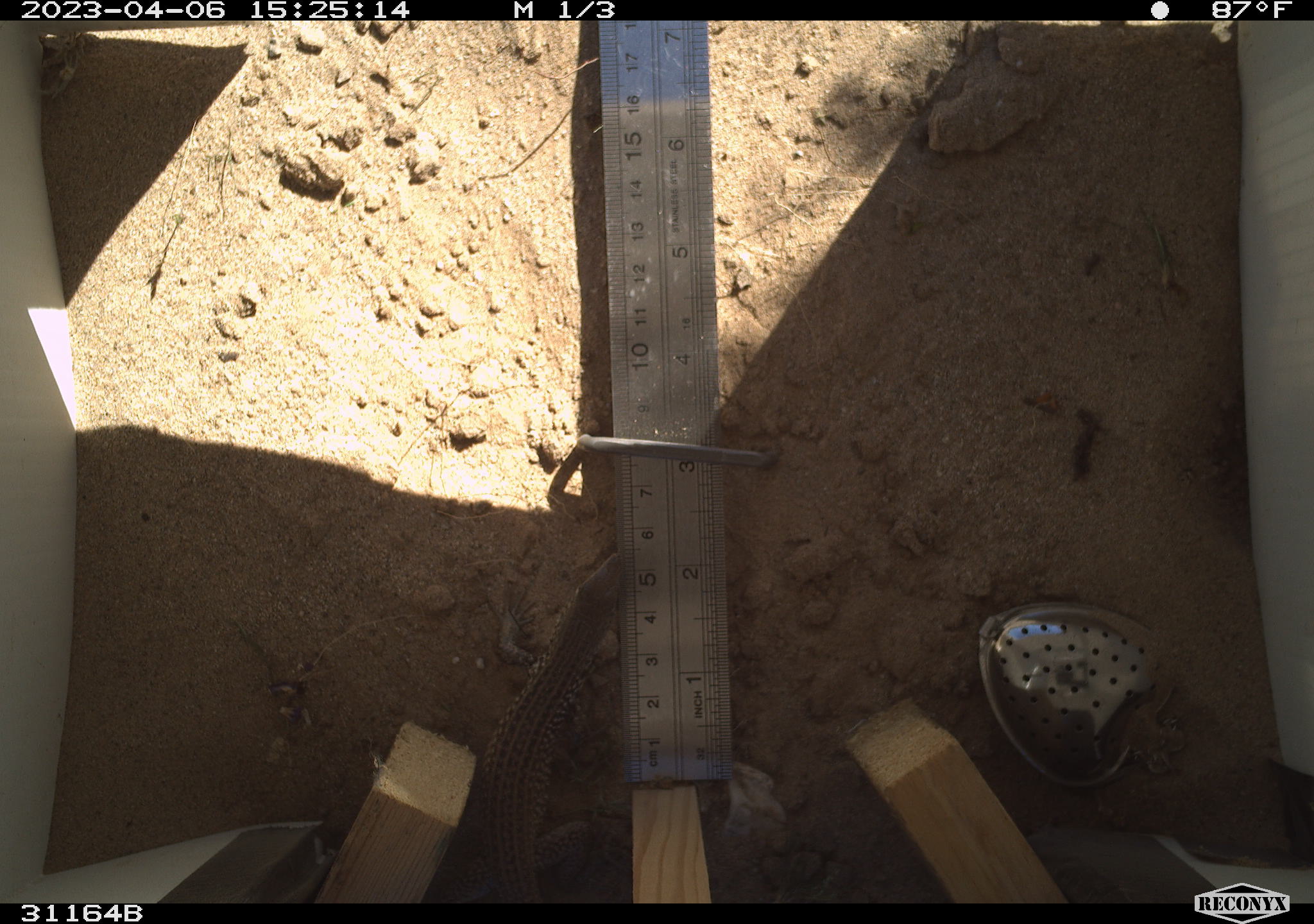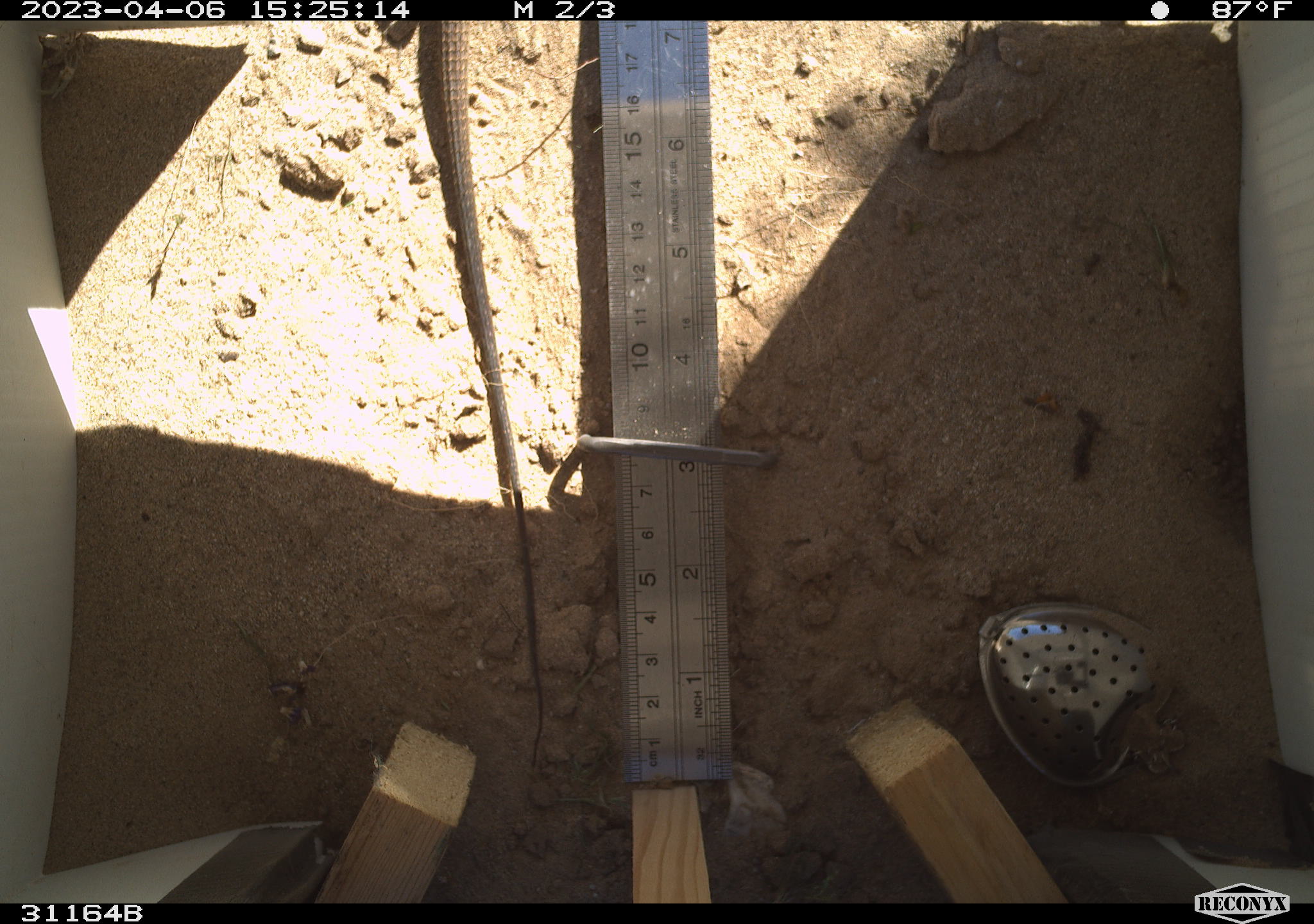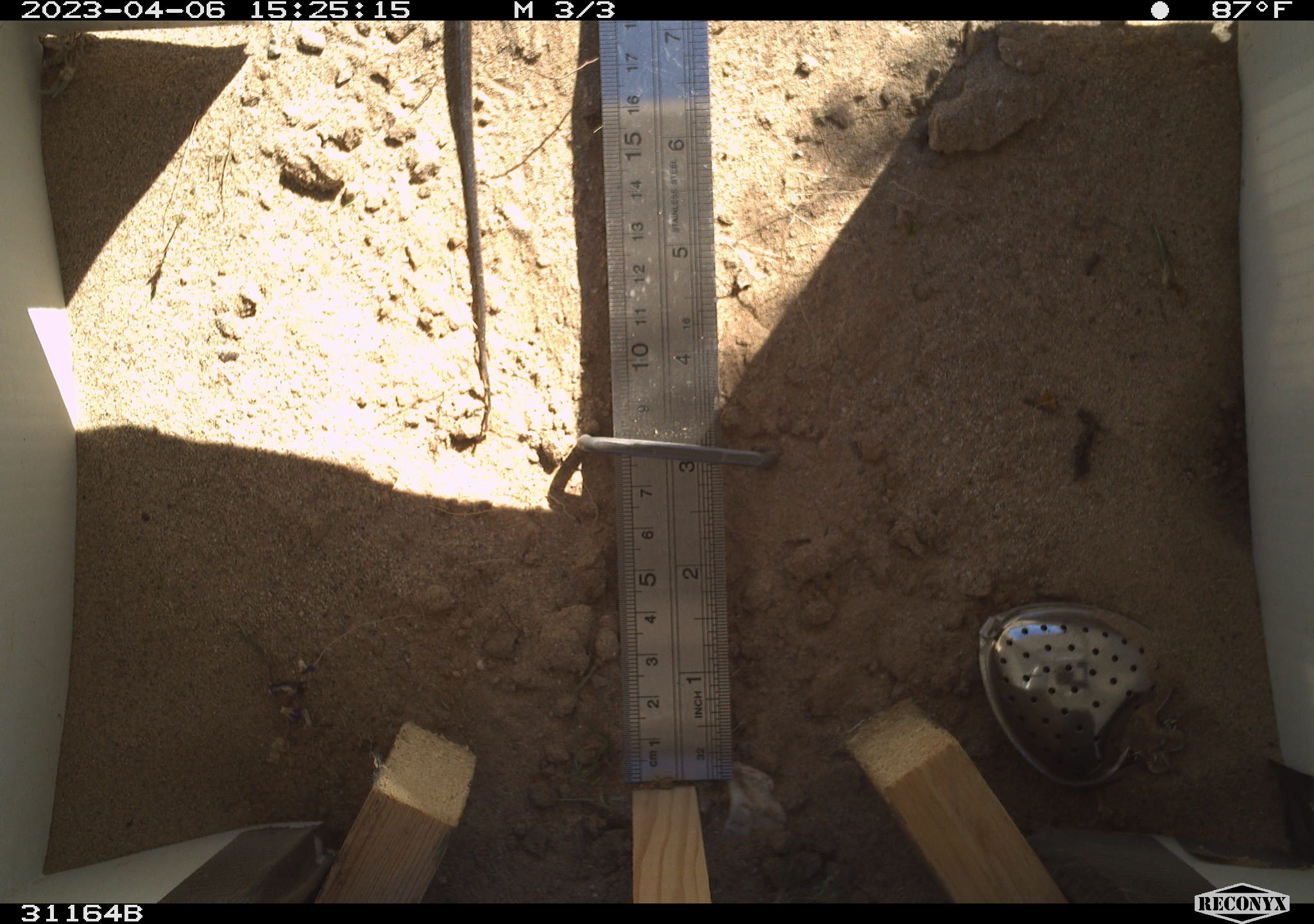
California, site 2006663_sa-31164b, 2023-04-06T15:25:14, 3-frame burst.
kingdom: Animalia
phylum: Chordata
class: Reptilia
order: Squamata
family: Teiidae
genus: Aspidoscelis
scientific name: Aspidoscelis tigris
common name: western whiptail